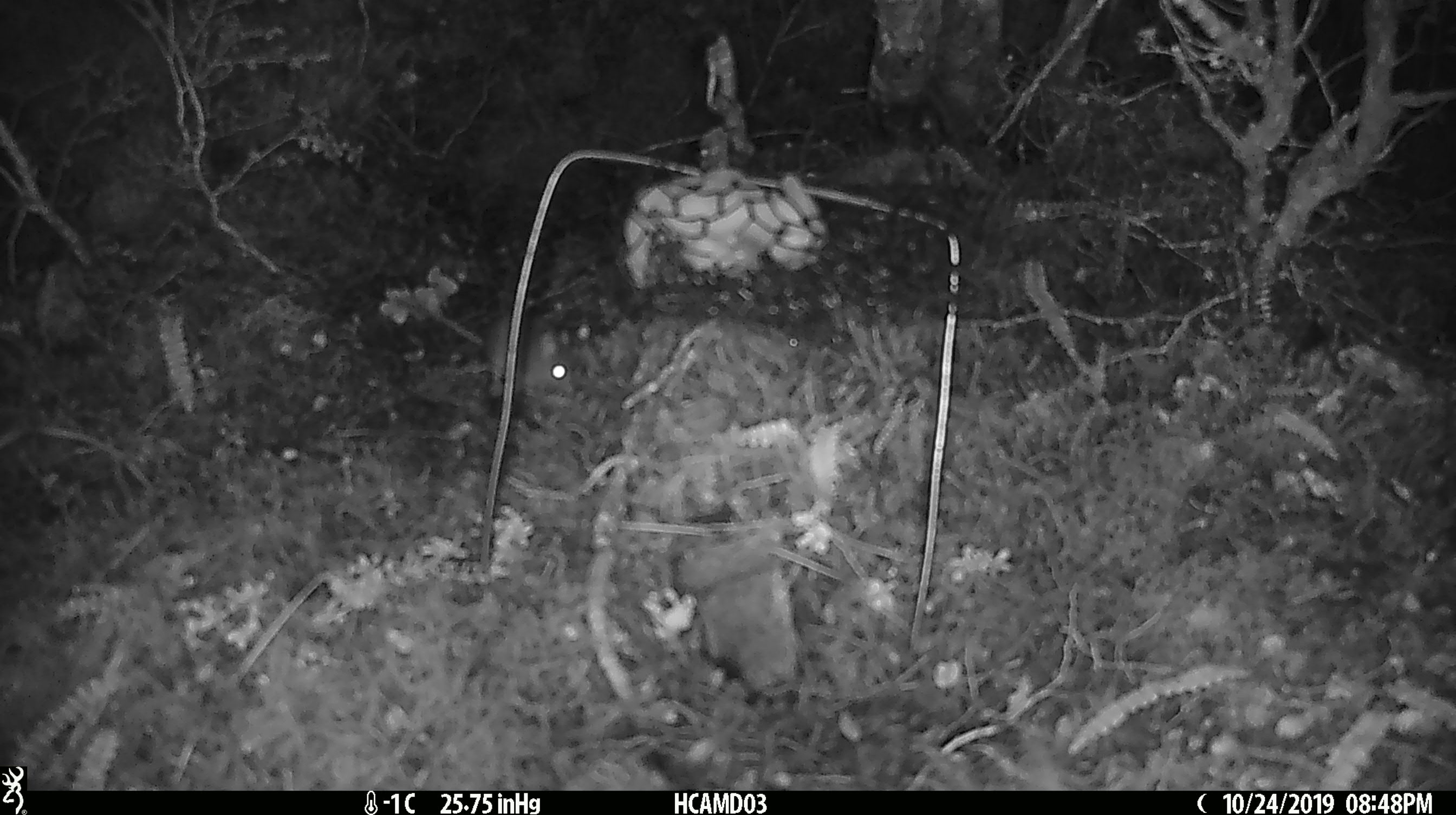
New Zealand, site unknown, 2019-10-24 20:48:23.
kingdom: Animalia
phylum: Chordata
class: Mammalia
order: Rodentia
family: Muridae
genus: Mus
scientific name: Mus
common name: mouse